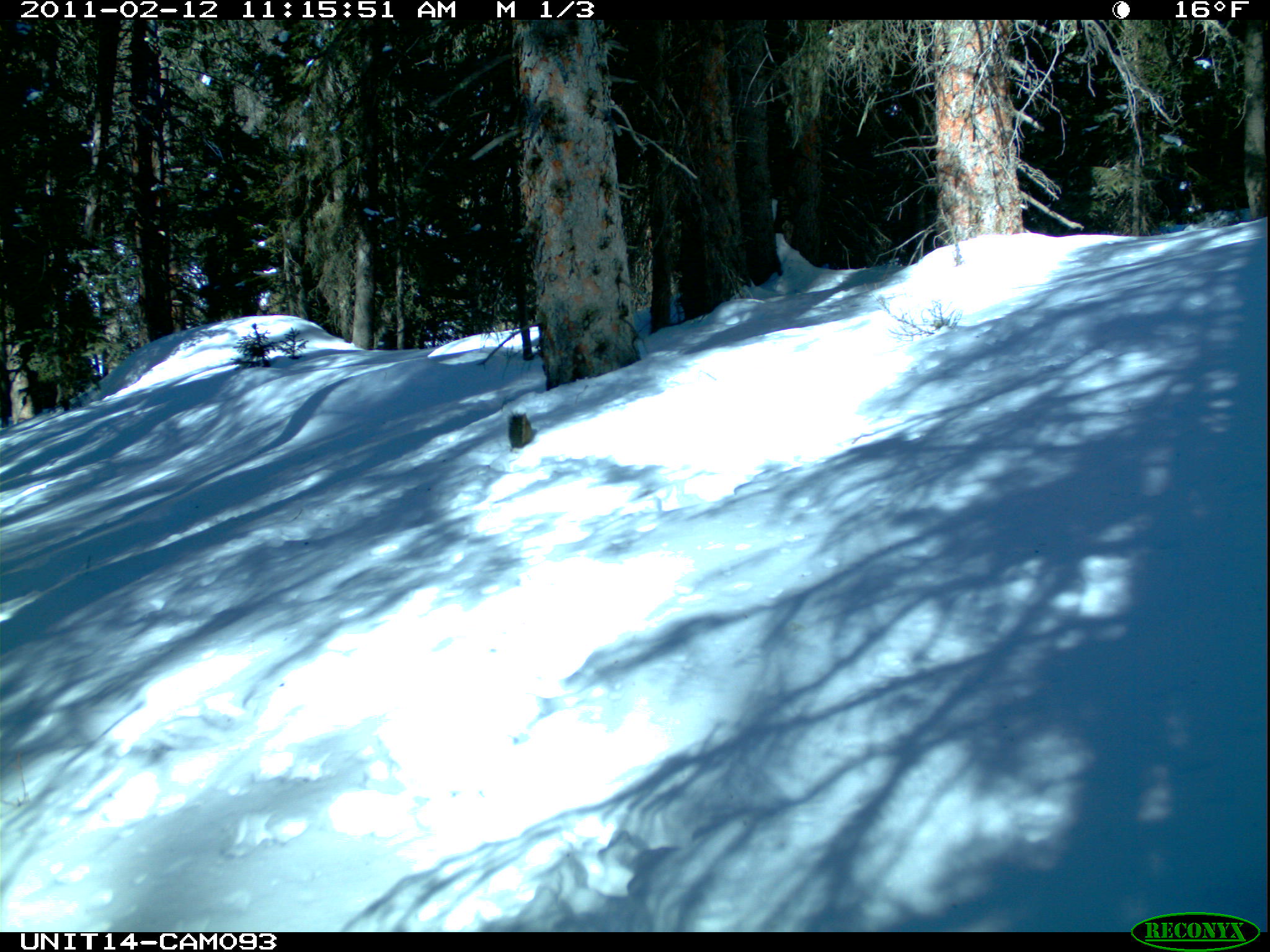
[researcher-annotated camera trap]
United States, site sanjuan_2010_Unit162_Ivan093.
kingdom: Animalia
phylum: Chordata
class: Mammalia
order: Rodentia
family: Sciuridae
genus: Tamiasciurus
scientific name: Tamiasciurus hudsonicus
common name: american red squirrel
Tamiasciurus hudsonicus (american red squirrel).